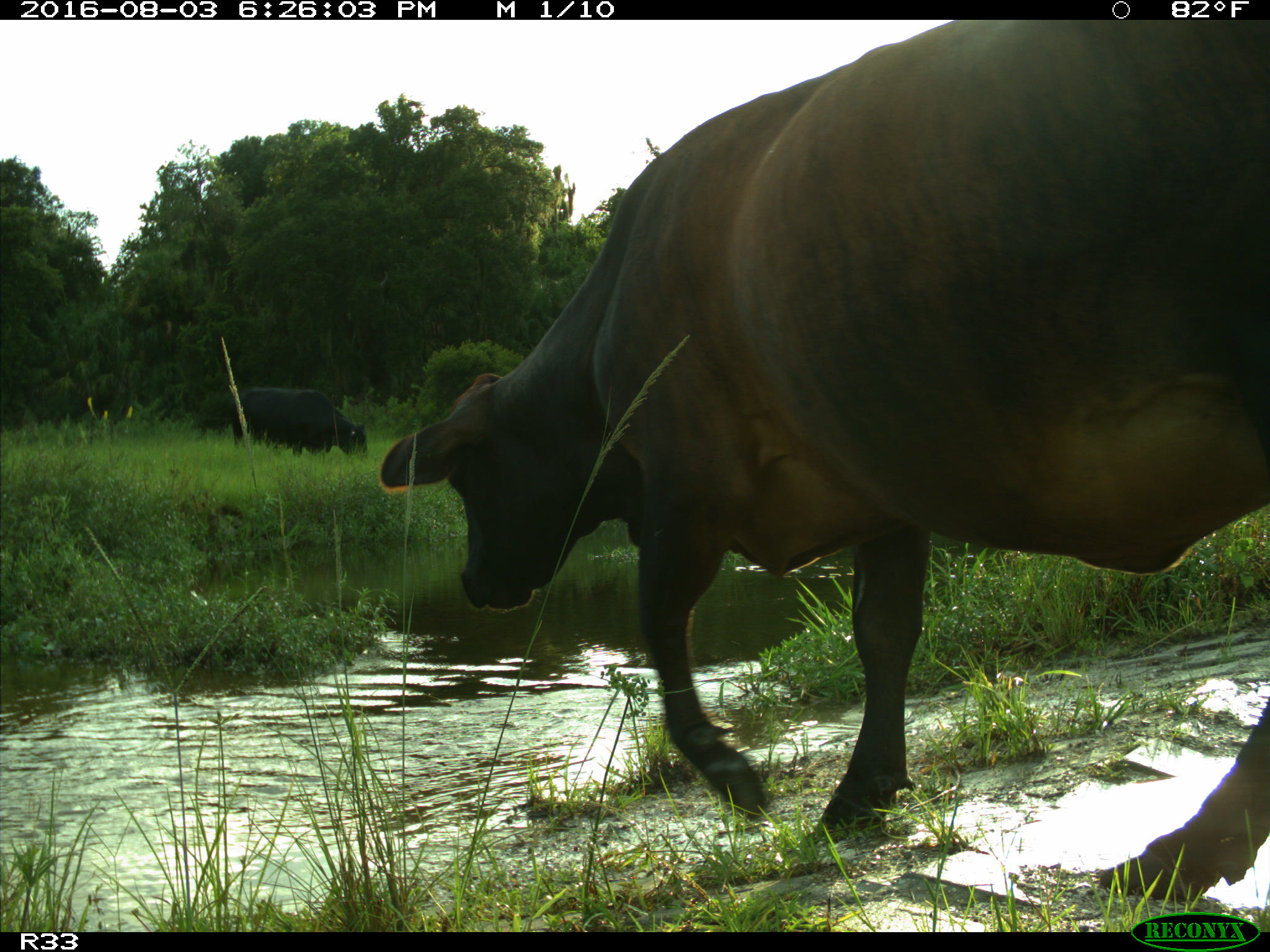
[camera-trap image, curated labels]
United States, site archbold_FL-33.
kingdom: Animalia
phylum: Chordata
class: Mammalia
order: Artiodactyla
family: Bovidae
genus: Bos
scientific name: Bos taurus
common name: domestic cow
Bos taurus (domestic cow).